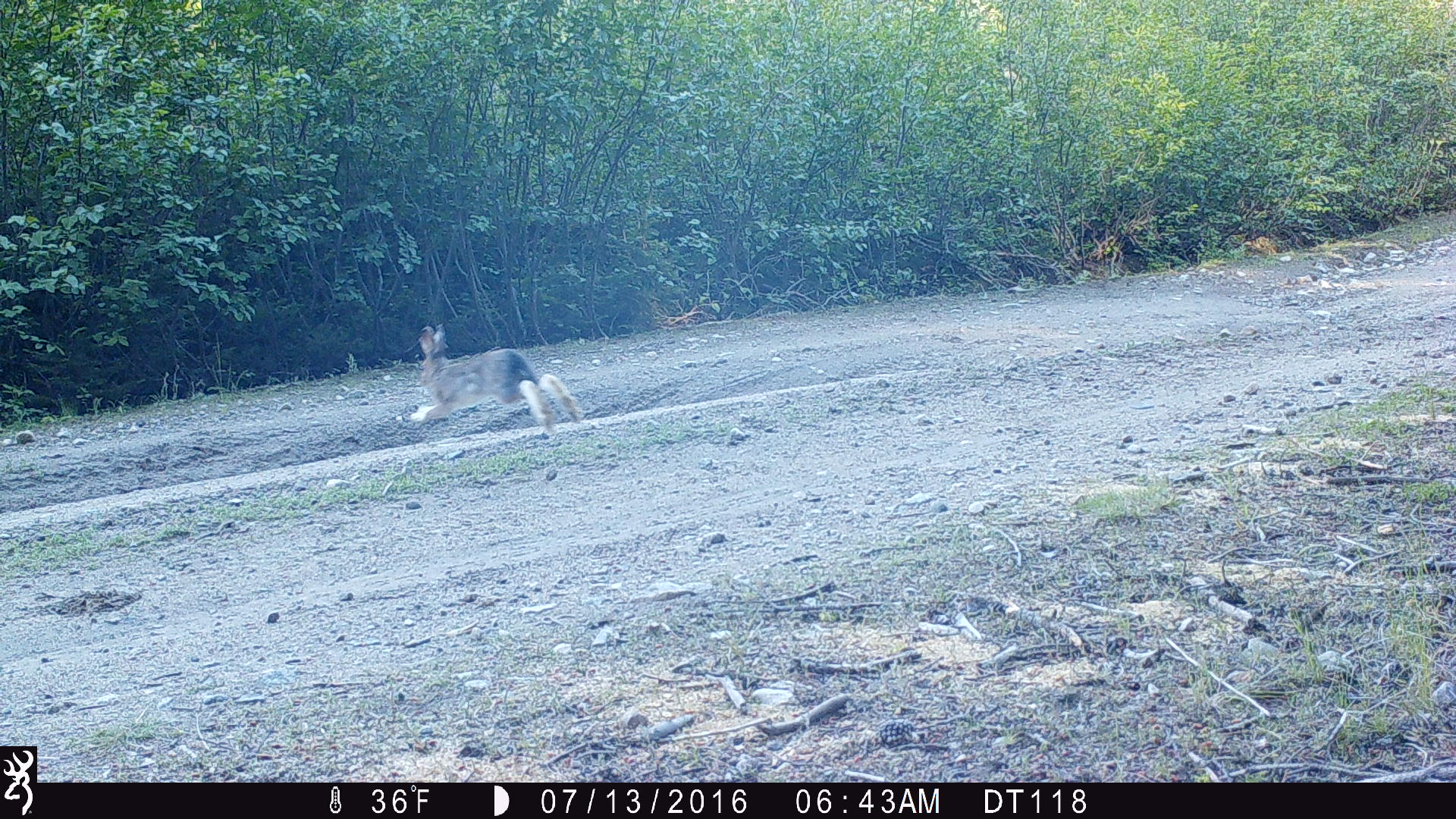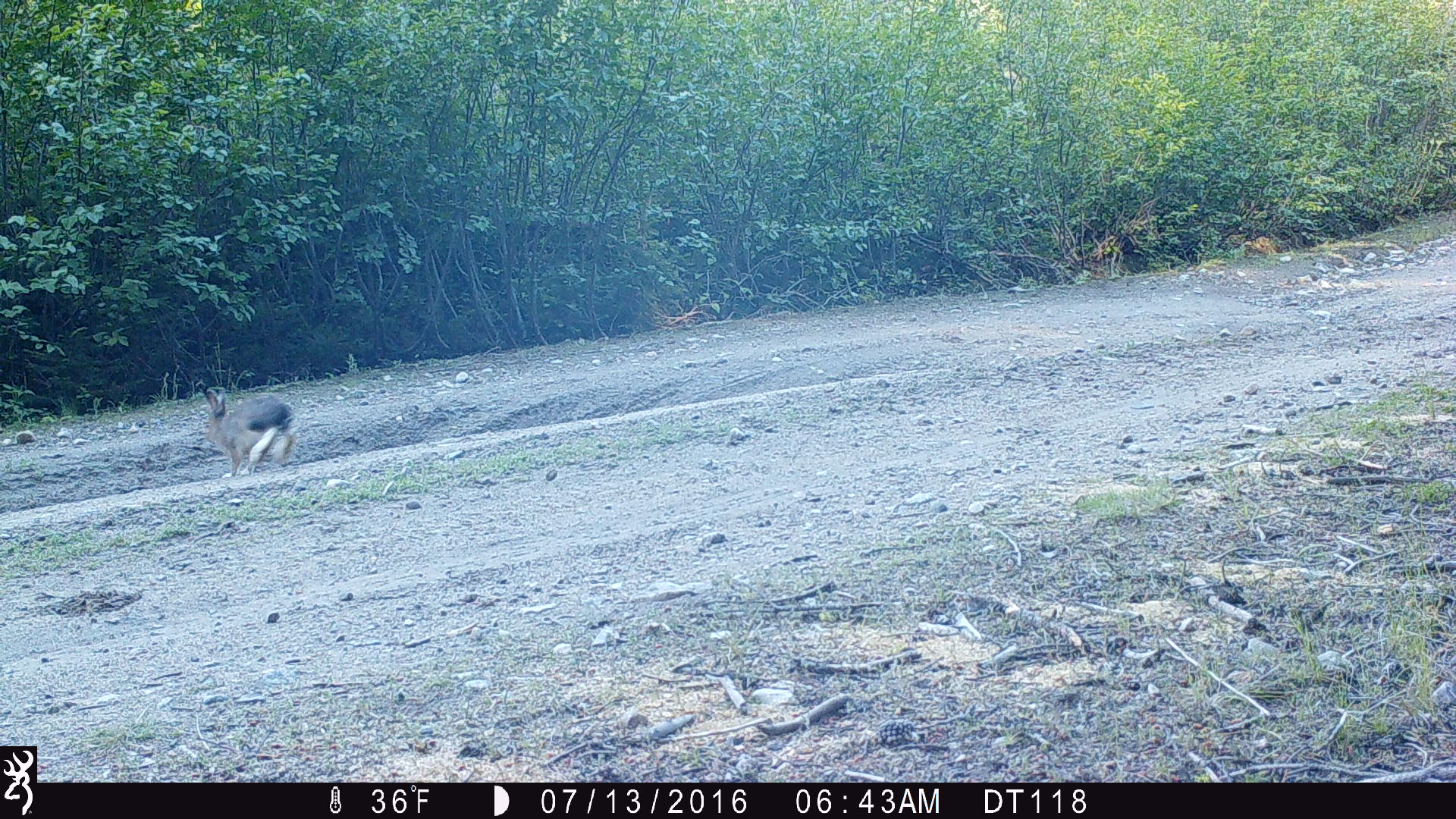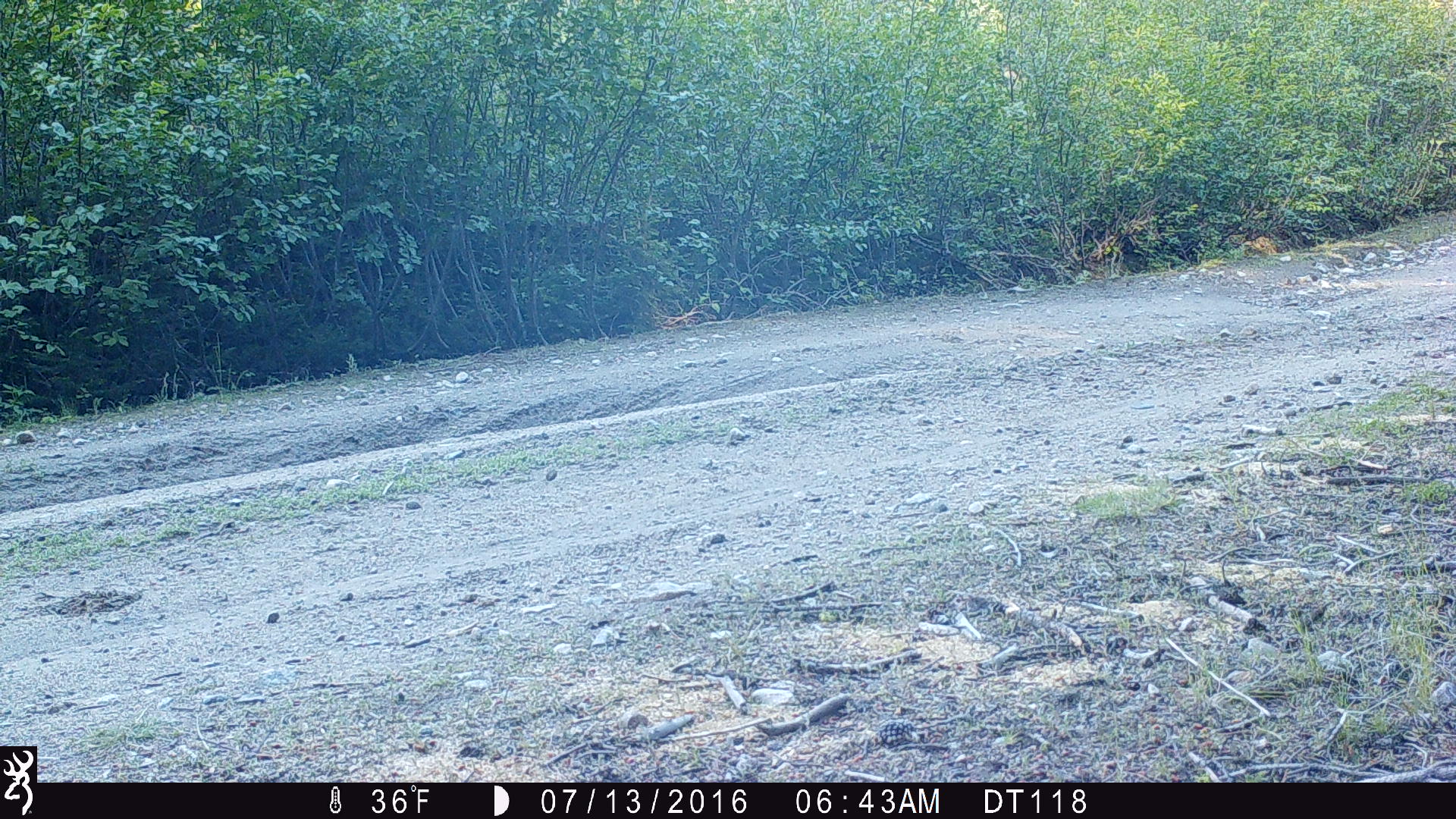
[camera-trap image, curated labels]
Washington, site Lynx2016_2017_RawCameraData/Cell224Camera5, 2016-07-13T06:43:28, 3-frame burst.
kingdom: Animalia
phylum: Chordata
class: Mammalia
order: Lagomorpha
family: Leporidae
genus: Lepus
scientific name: Lepus americanus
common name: snowshoe hare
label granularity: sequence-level